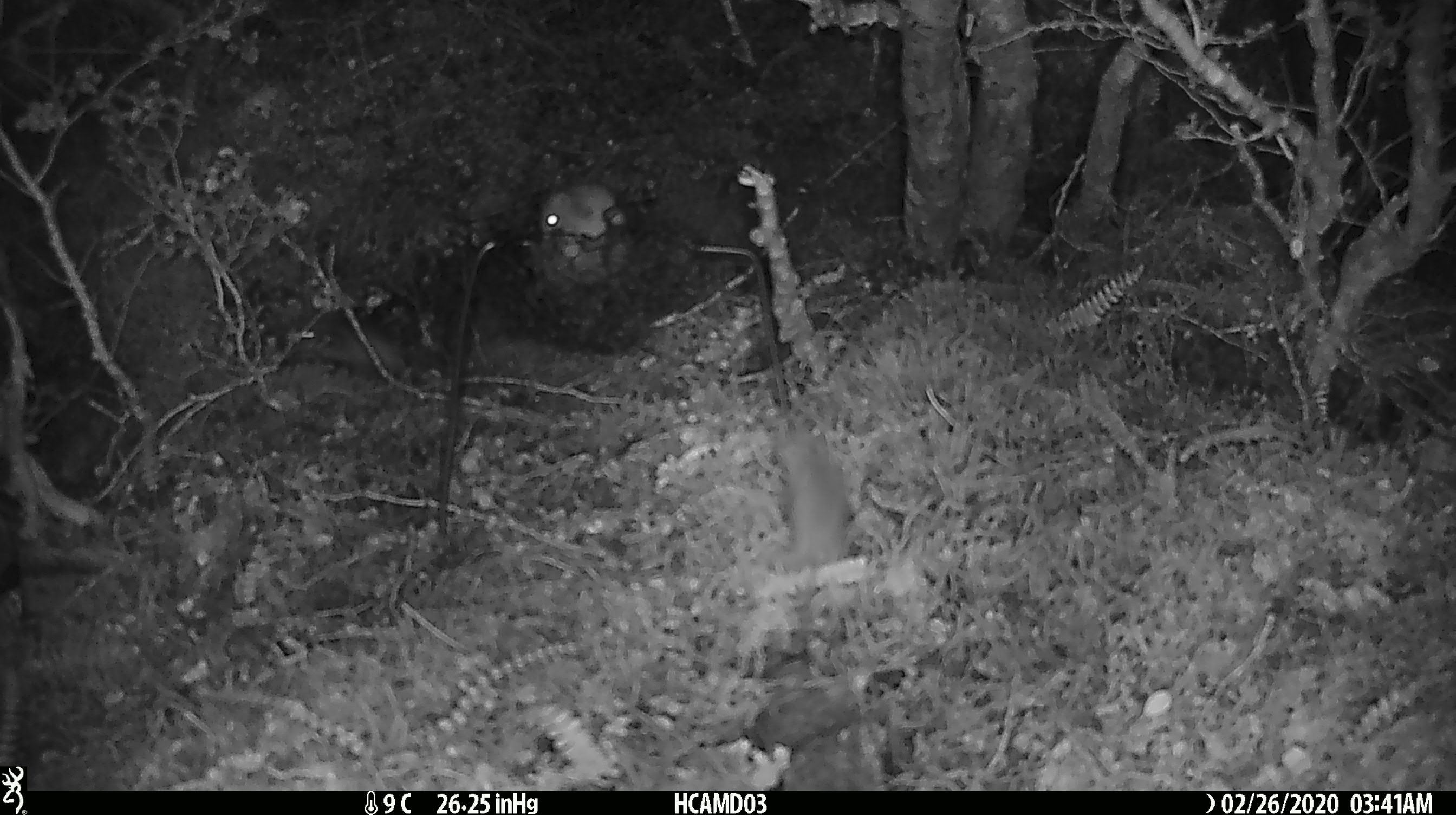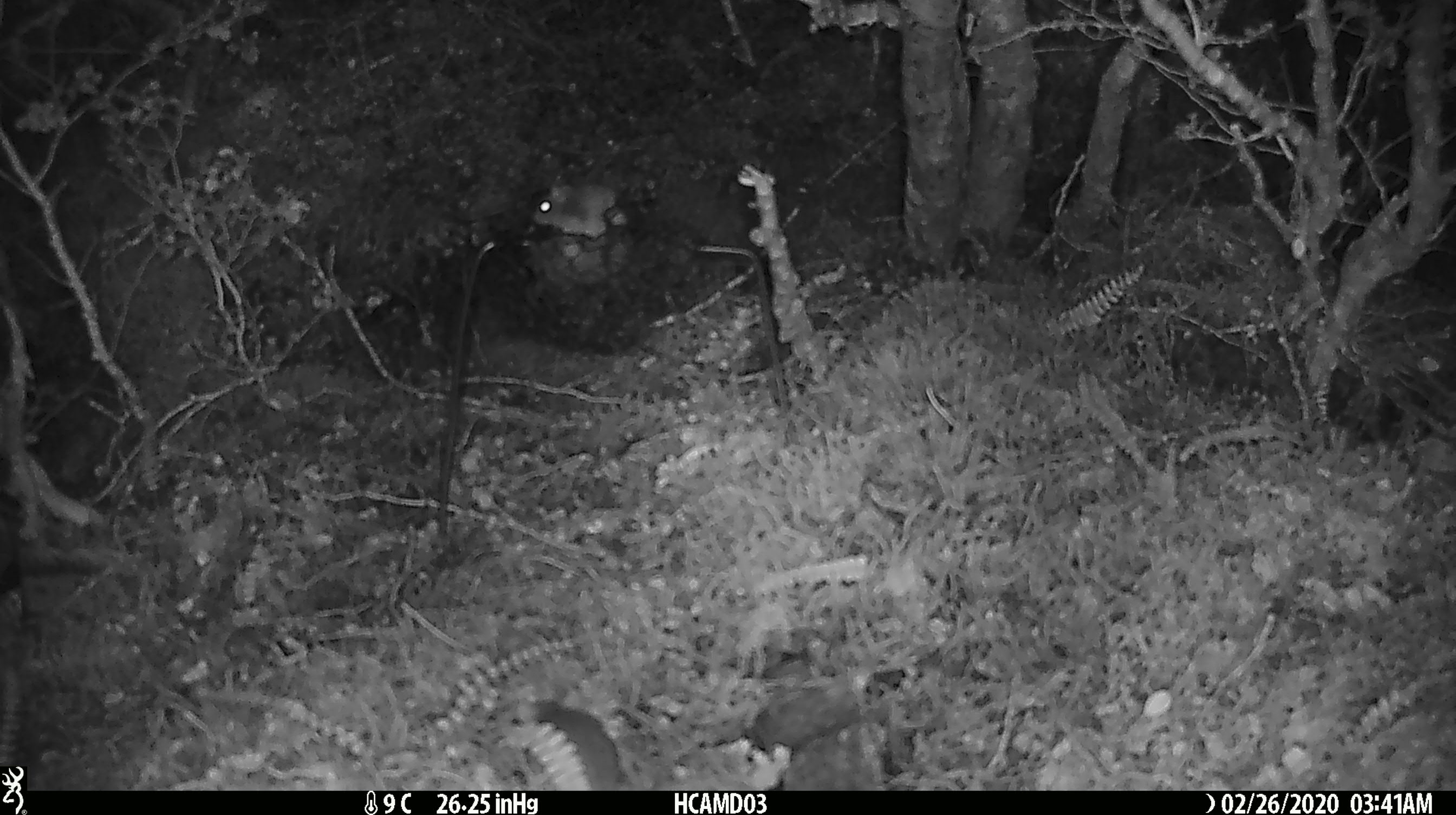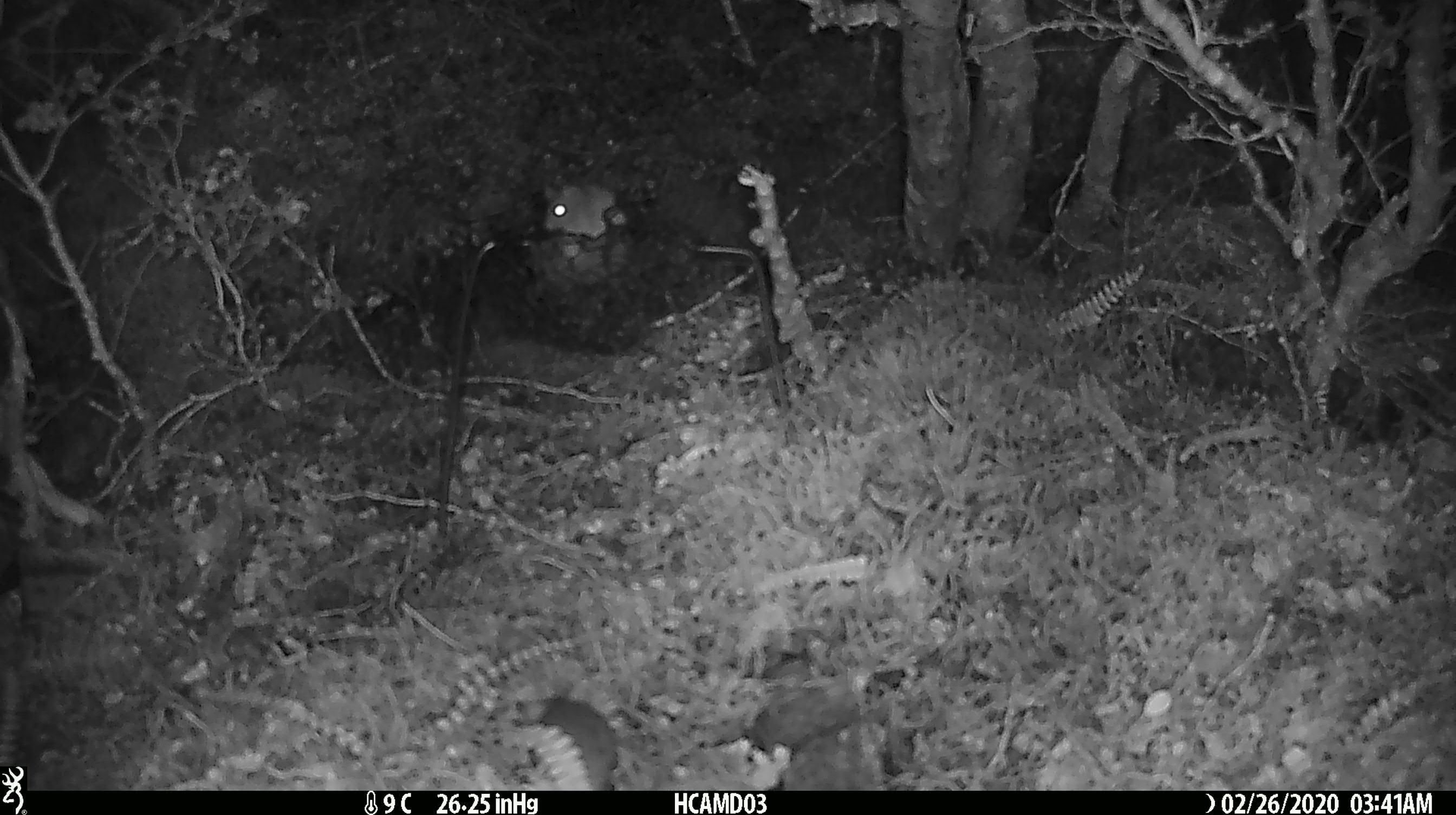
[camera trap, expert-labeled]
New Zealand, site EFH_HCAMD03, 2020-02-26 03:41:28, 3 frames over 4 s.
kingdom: Animalia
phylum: Chordata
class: Mammalia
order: Rodentia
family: Muridae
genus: Mus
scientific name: Mus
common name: mouse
Mouse (Mus).